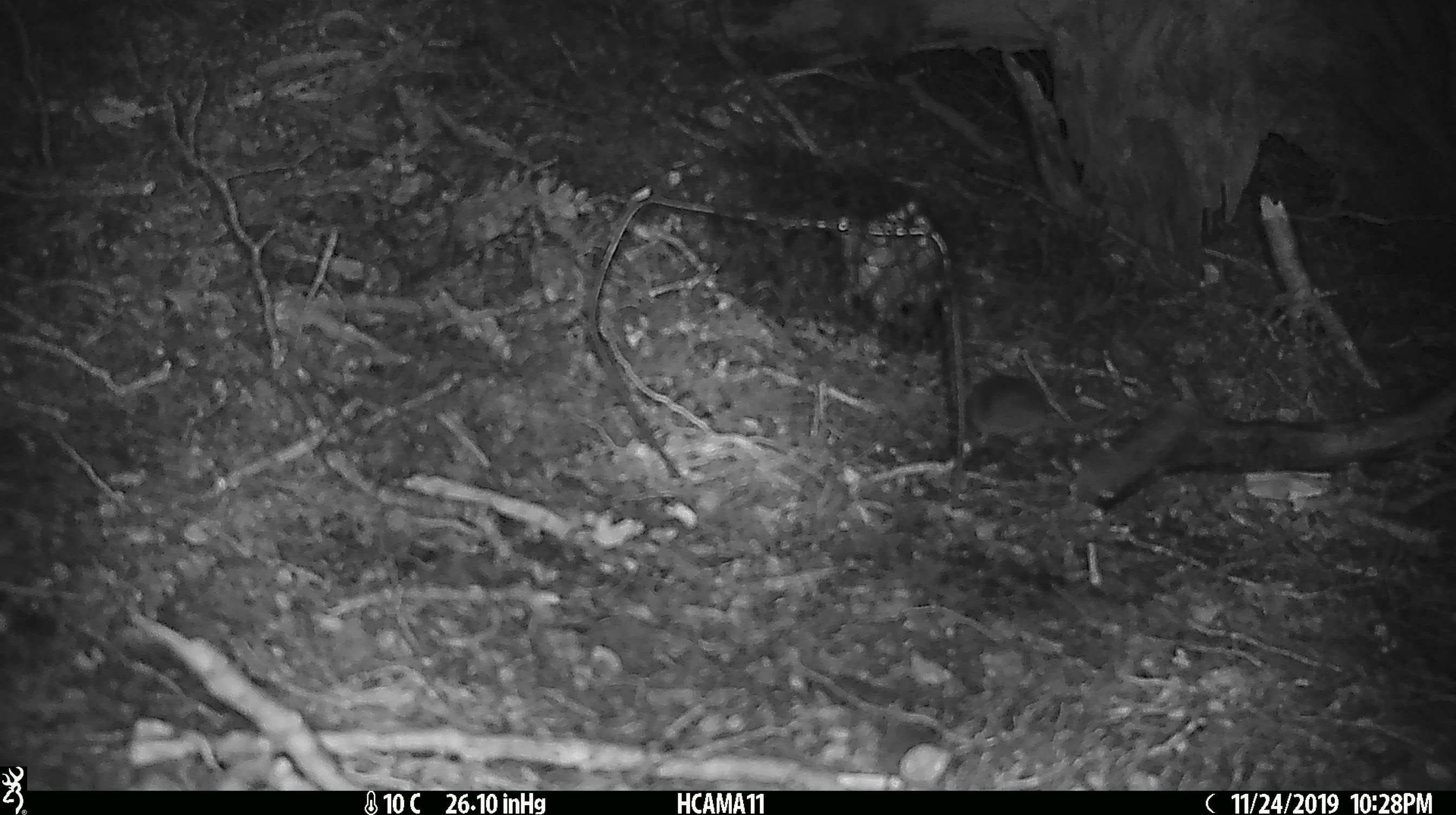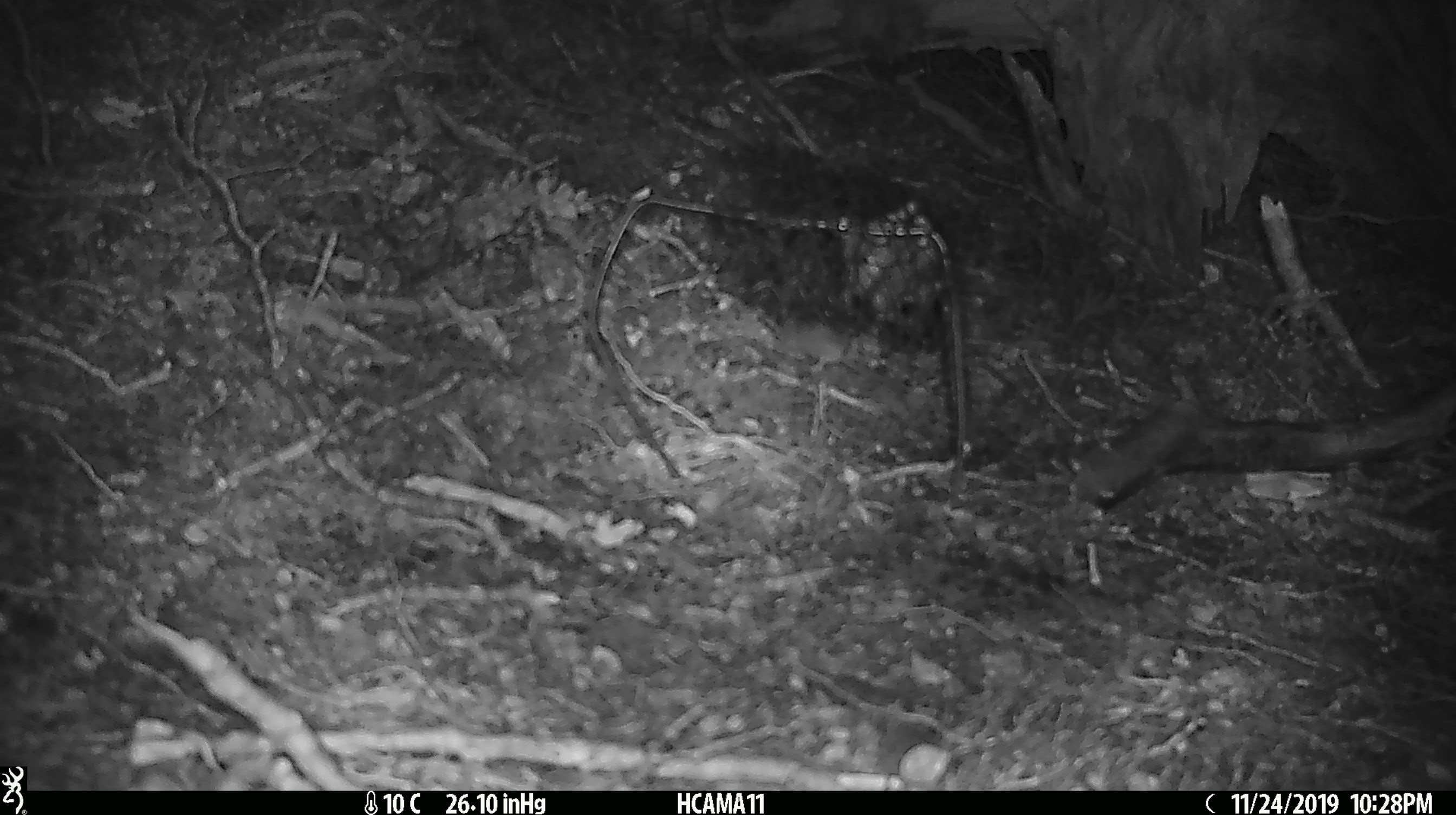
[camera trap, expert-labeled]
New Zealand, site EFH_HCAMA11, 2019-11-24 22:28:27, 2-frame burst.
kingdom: Animalia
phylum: Chordata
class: Mammalia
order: Rodentia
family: Muridae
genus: Mus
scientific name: Mus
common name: mouse